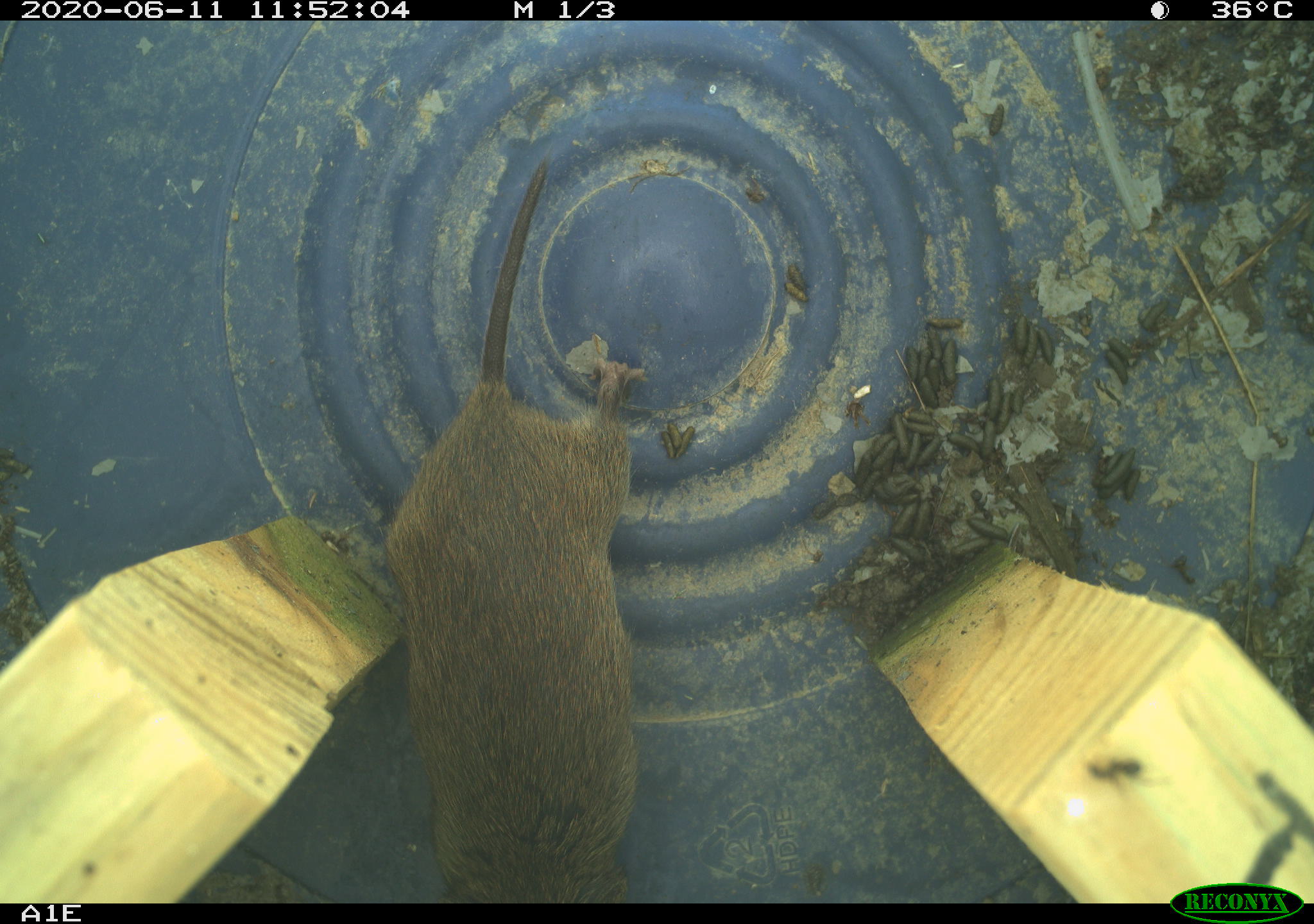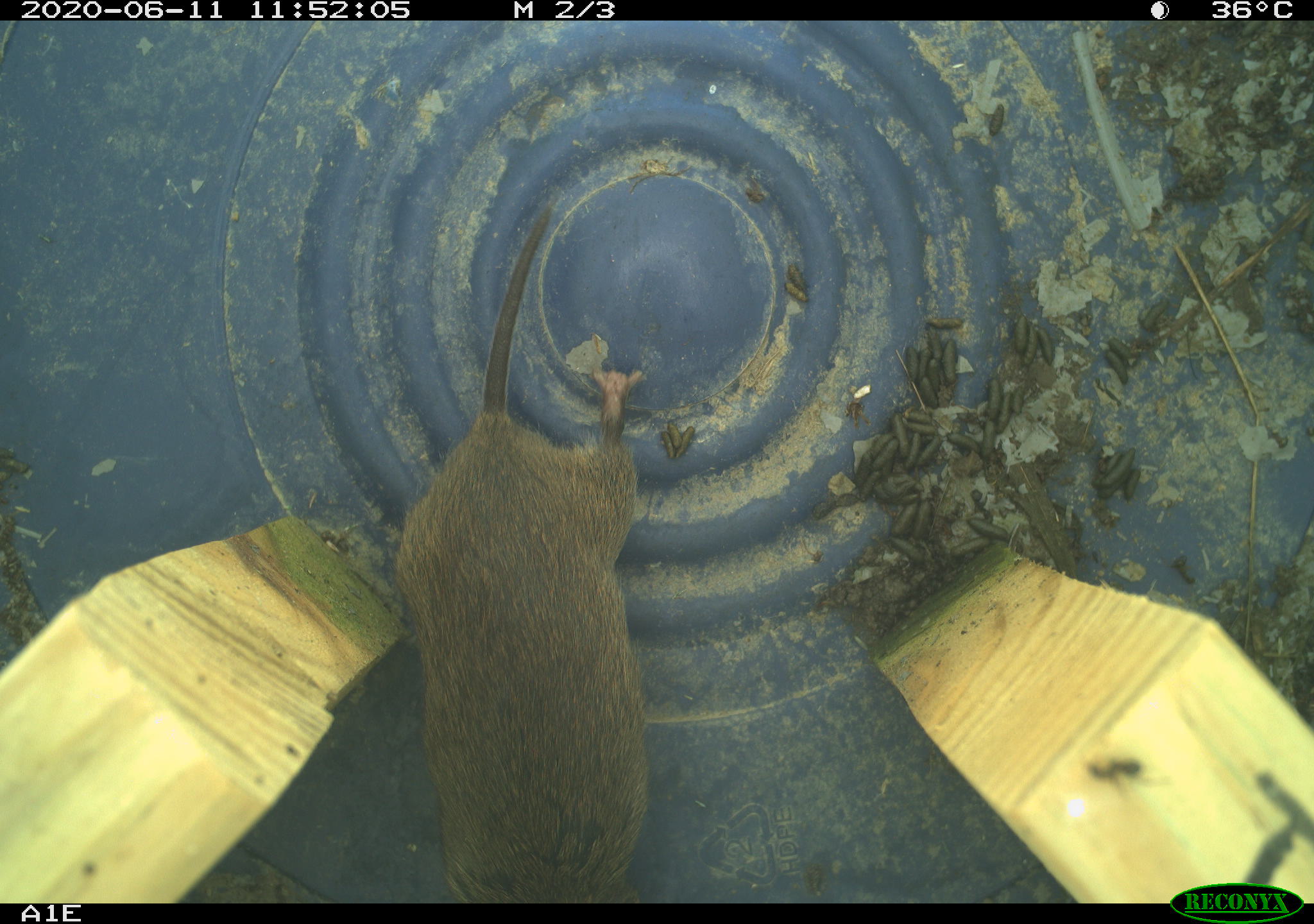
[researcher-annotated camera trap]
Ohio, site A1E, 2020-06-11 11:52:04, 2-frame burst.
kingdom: Animalia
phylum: Chordata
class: Mammalia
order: Rodentia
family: Cricetidae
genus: Microtus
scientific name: Microtus pennsylvanicus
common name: meadow vole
Meadow vole (Microtus pennsylvanicus).